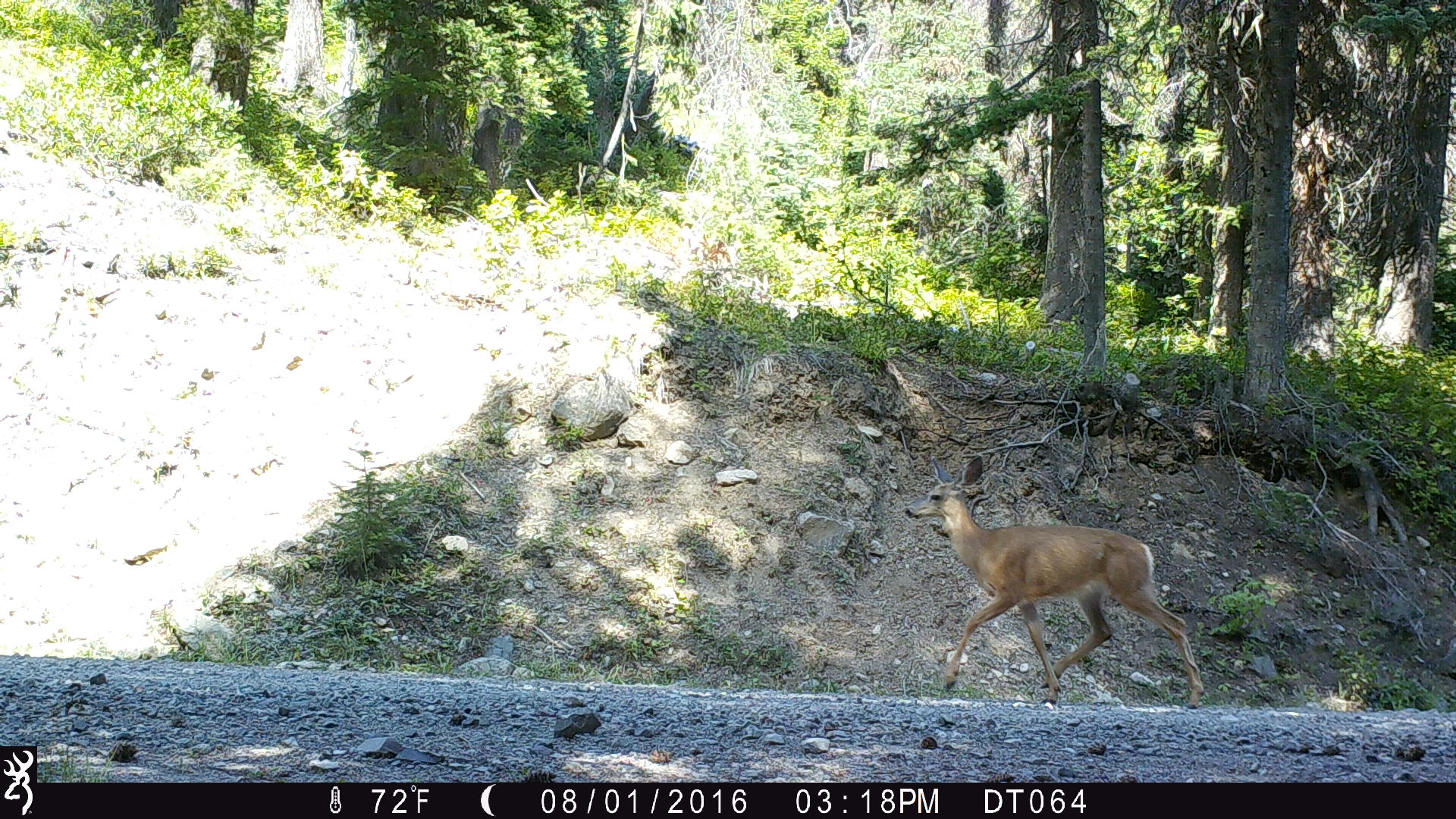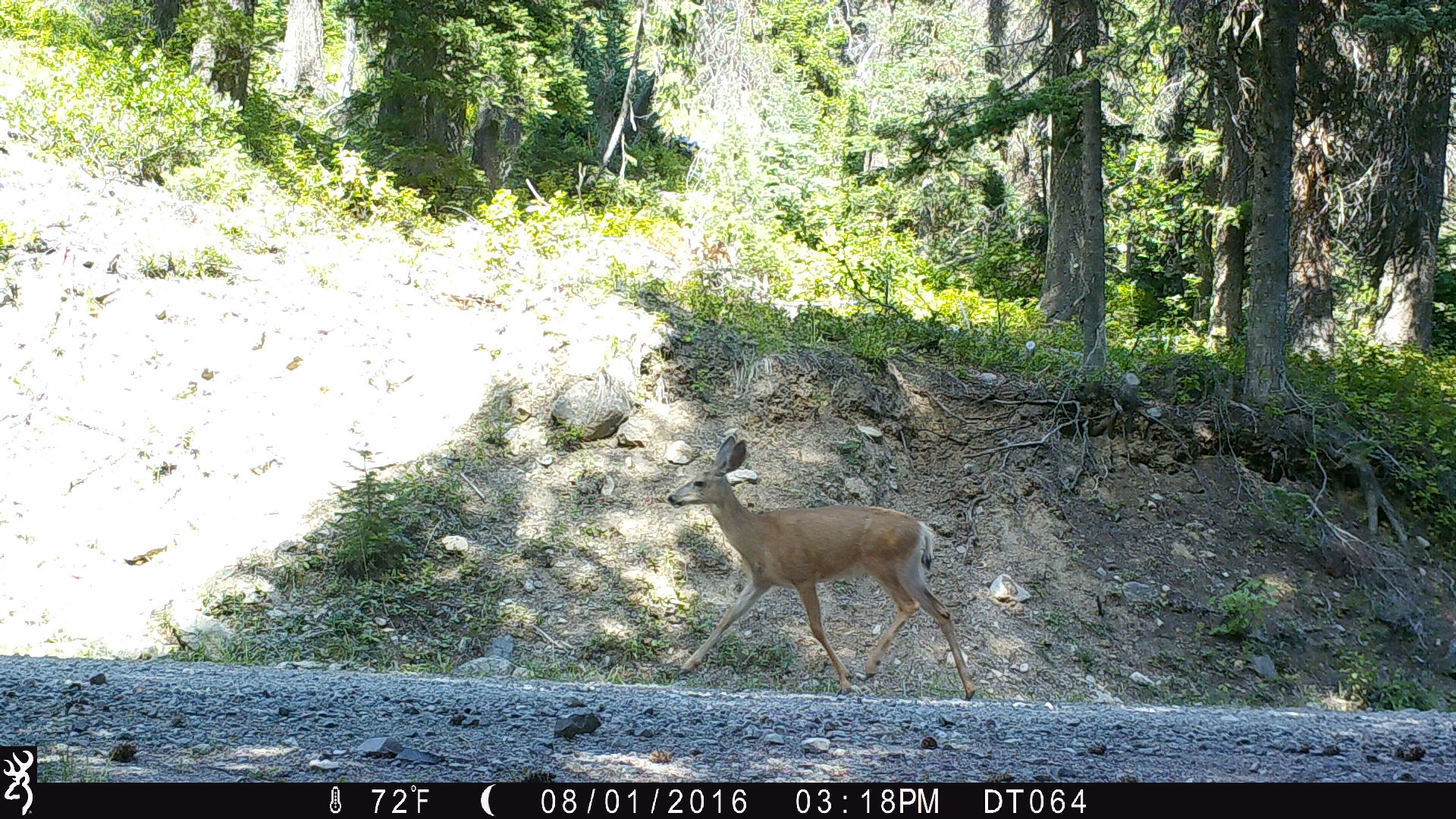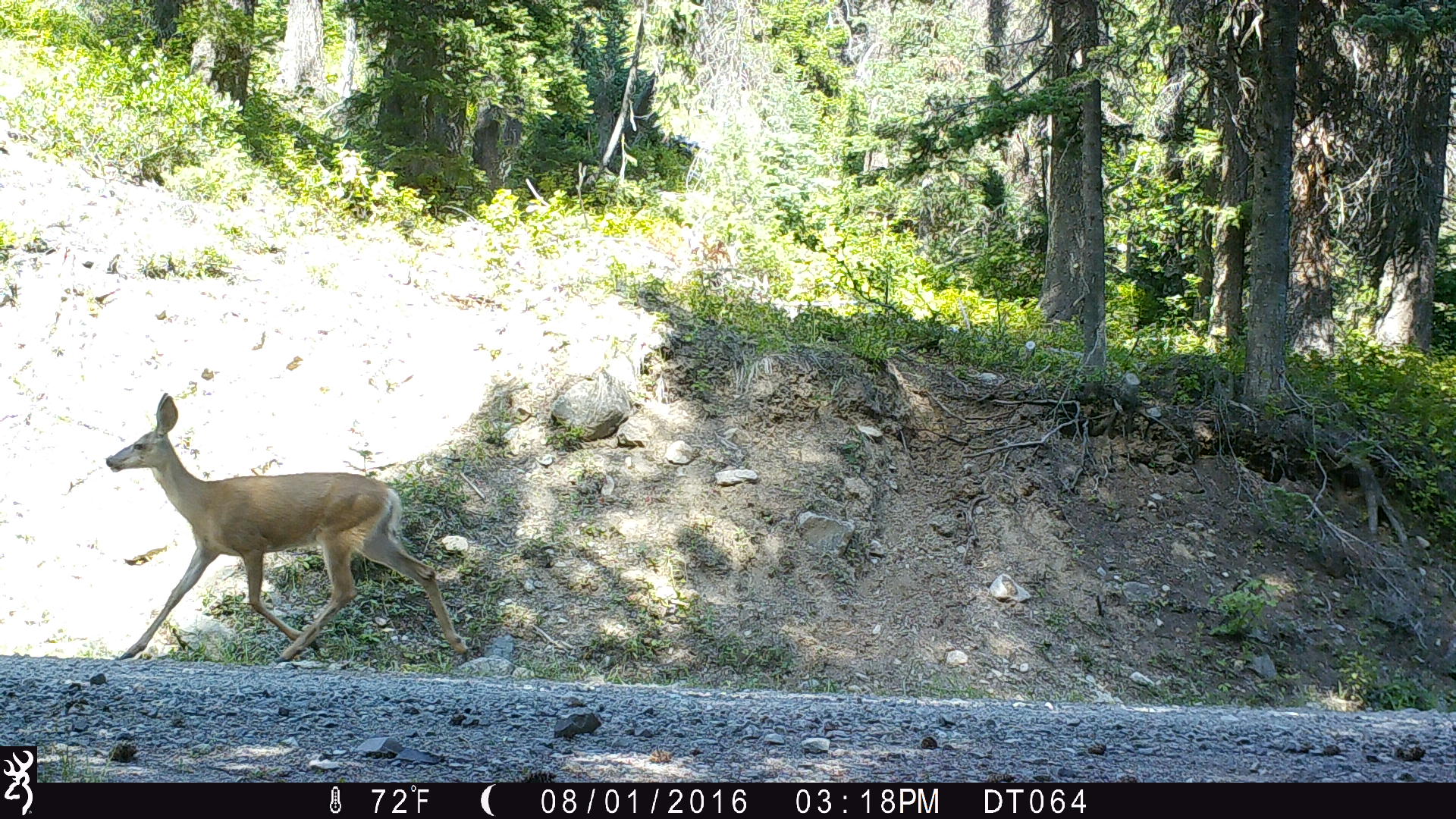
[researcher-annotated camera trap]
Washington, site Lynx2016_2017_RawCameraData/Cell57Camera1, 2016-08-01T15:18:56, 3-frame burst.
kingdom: Animalia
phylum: Chordata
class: Mammalia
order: Artiodactyla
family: Cervidae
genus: Odocoileus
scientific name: Odocoileus hemionus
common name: mule deer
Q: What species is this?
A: Odocoileus hemionus (mule deer).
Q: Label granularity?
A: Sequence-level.